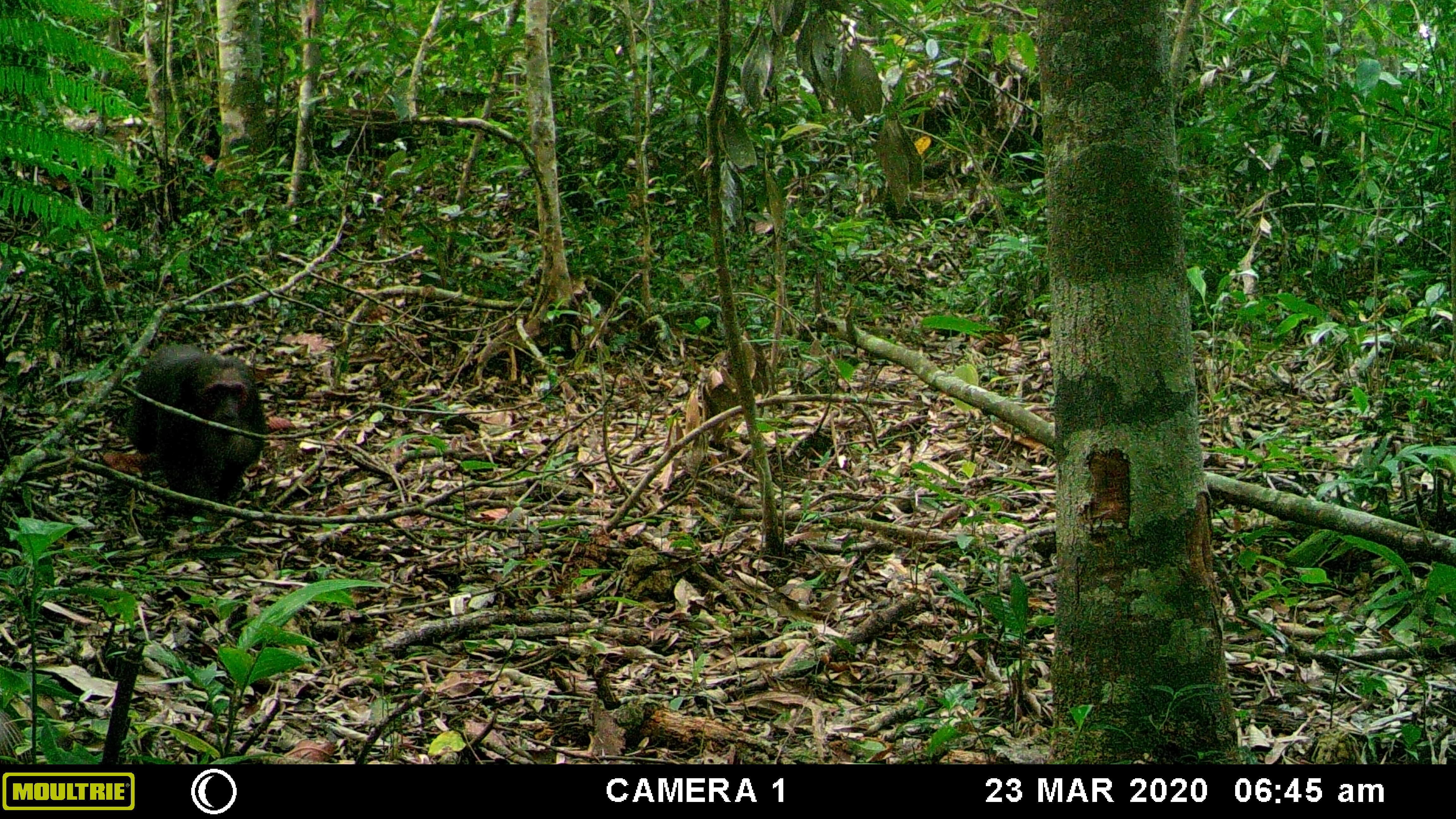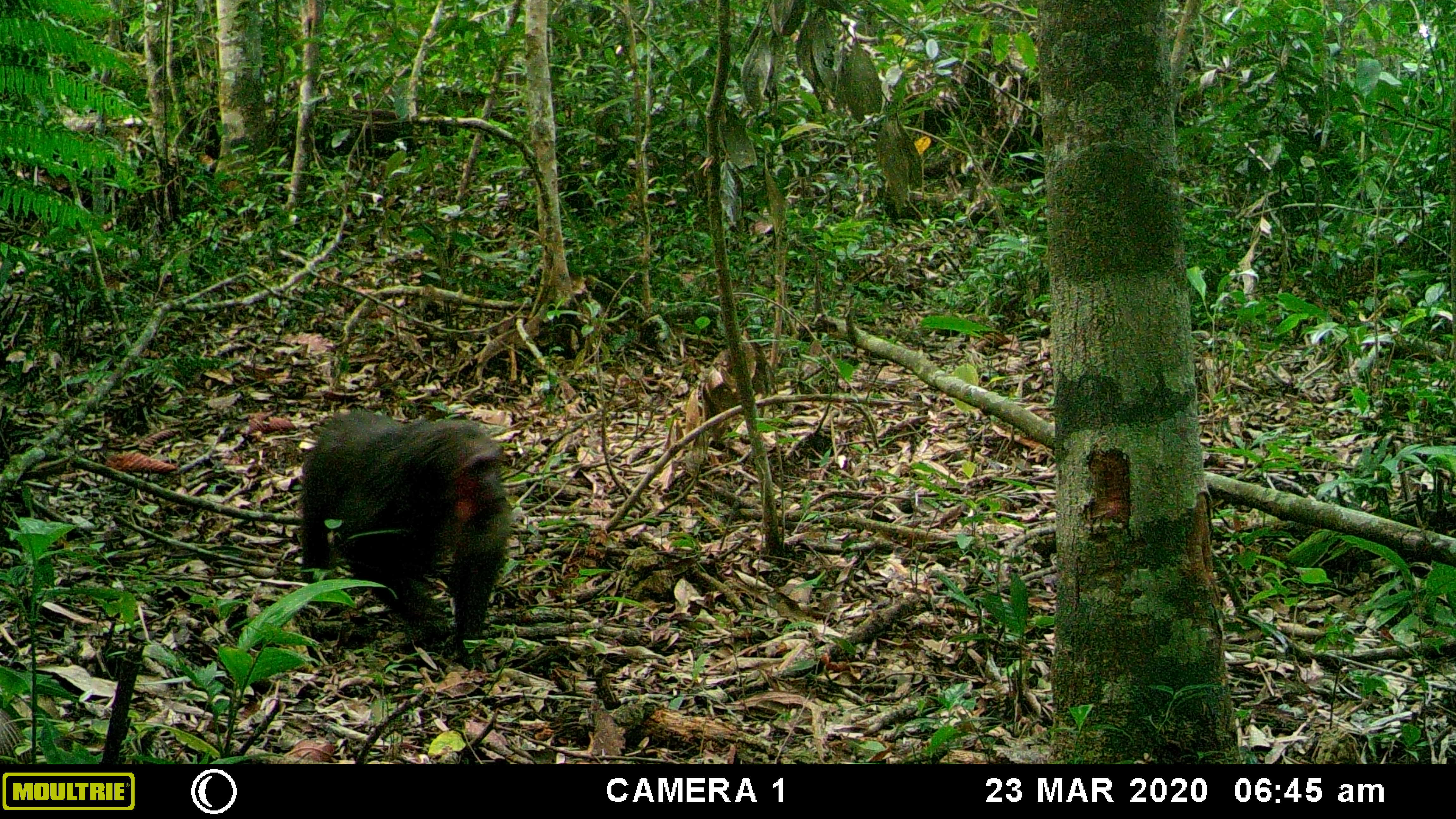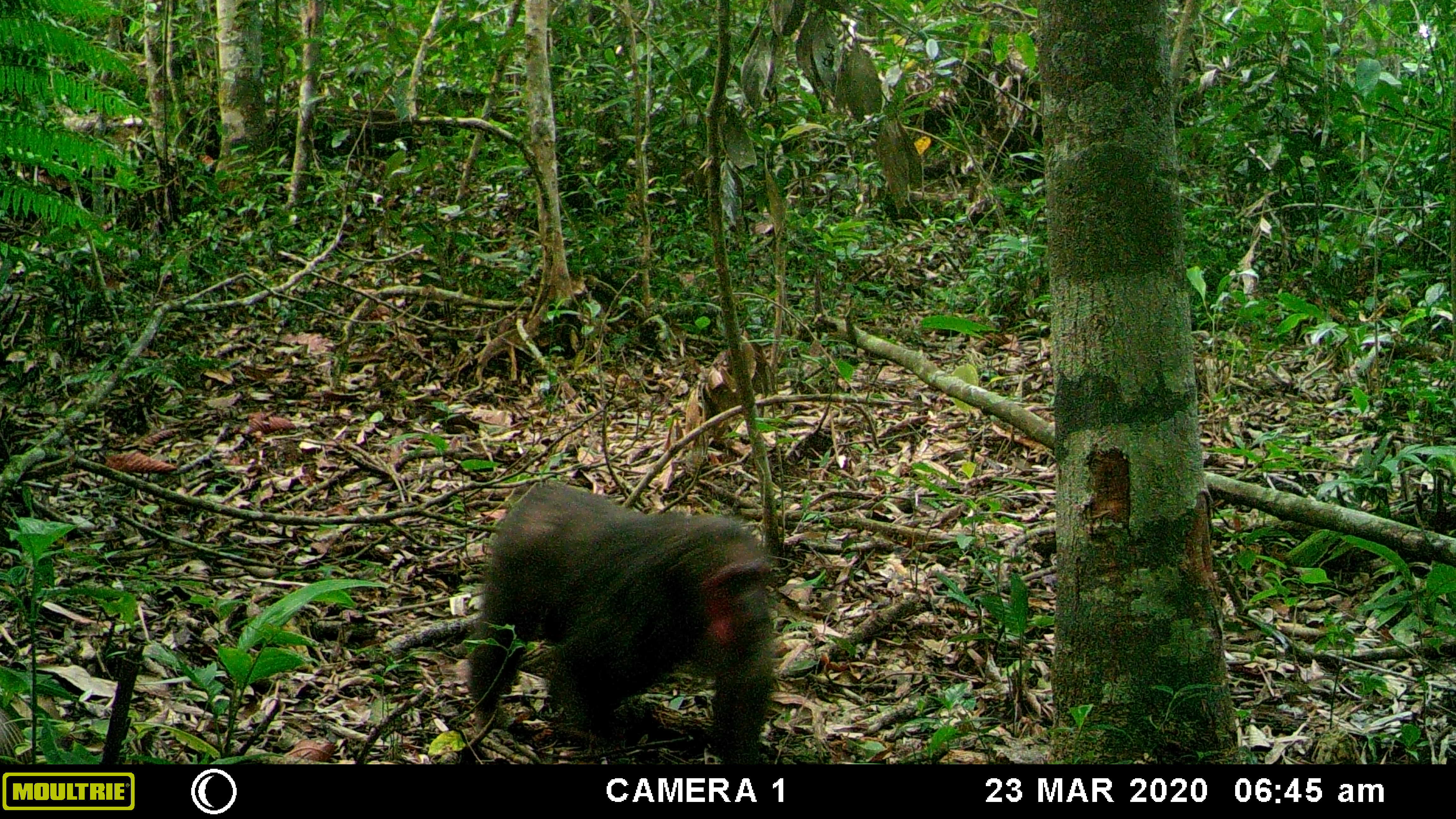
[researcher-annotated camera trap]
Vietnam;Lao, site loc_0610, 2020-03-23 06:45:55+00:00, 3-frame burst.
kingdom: Animalia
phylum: Chordata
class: Mammalia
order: Primates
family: Cercopithecidae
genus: Macaca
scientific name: Macaca arctoides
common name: stump-tailed macaque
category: stump tailed macaque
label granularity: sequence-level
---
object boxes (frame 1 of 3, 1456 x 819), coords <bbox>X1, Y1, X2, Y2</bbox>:
stump tailed macaque: <bbox>124, 341, 269, 516</bbox>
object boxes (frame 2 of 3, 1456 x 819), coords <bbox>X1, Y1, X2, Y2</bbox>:
stump tailed macaque: <bbox>295, 407, 514, 672</bbox>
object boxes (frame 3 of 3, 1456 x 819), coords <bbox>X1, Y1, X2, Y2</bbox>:
stump tailed macaque: <bbox>464, 479, 781, 764</bbox>